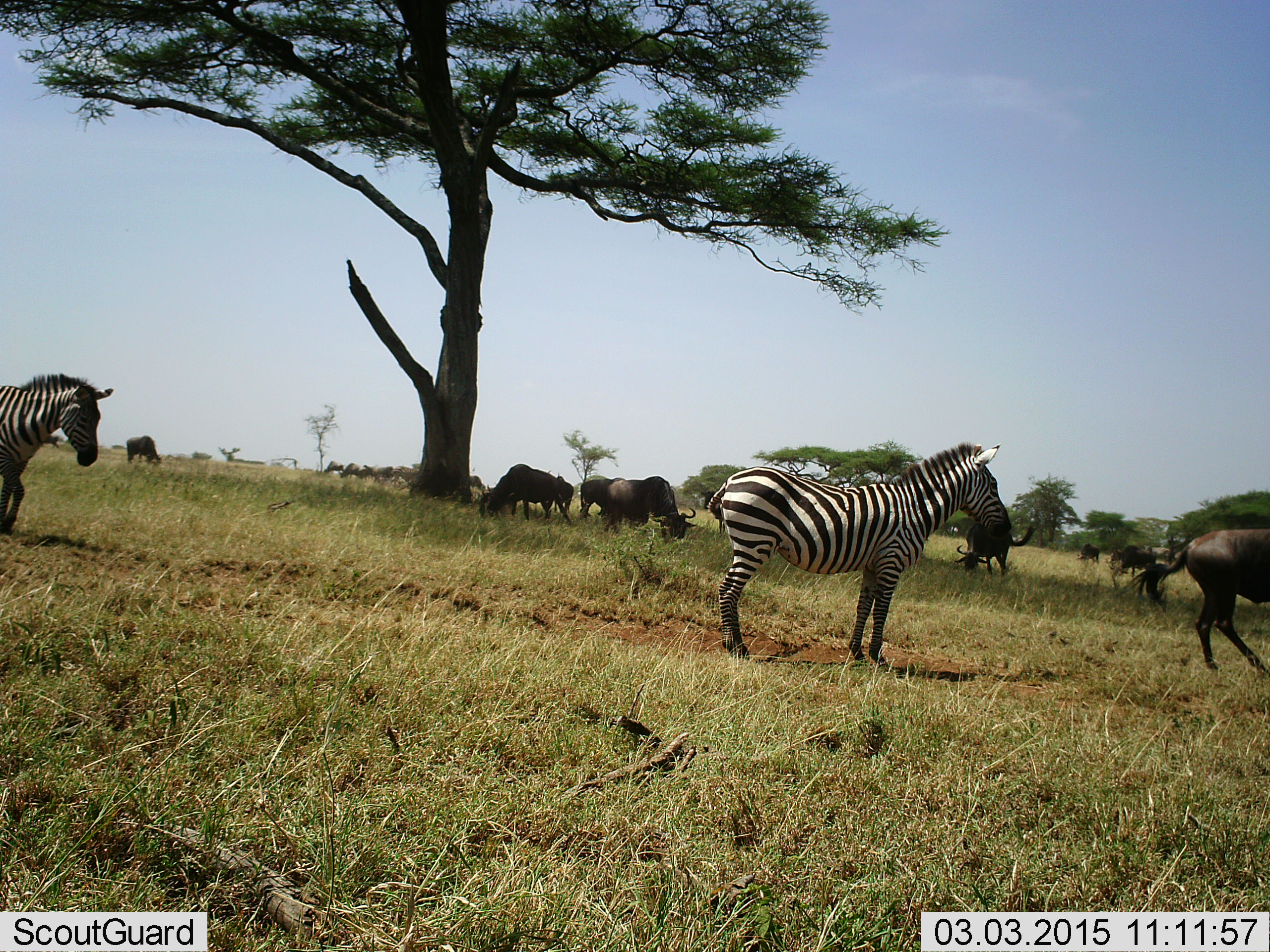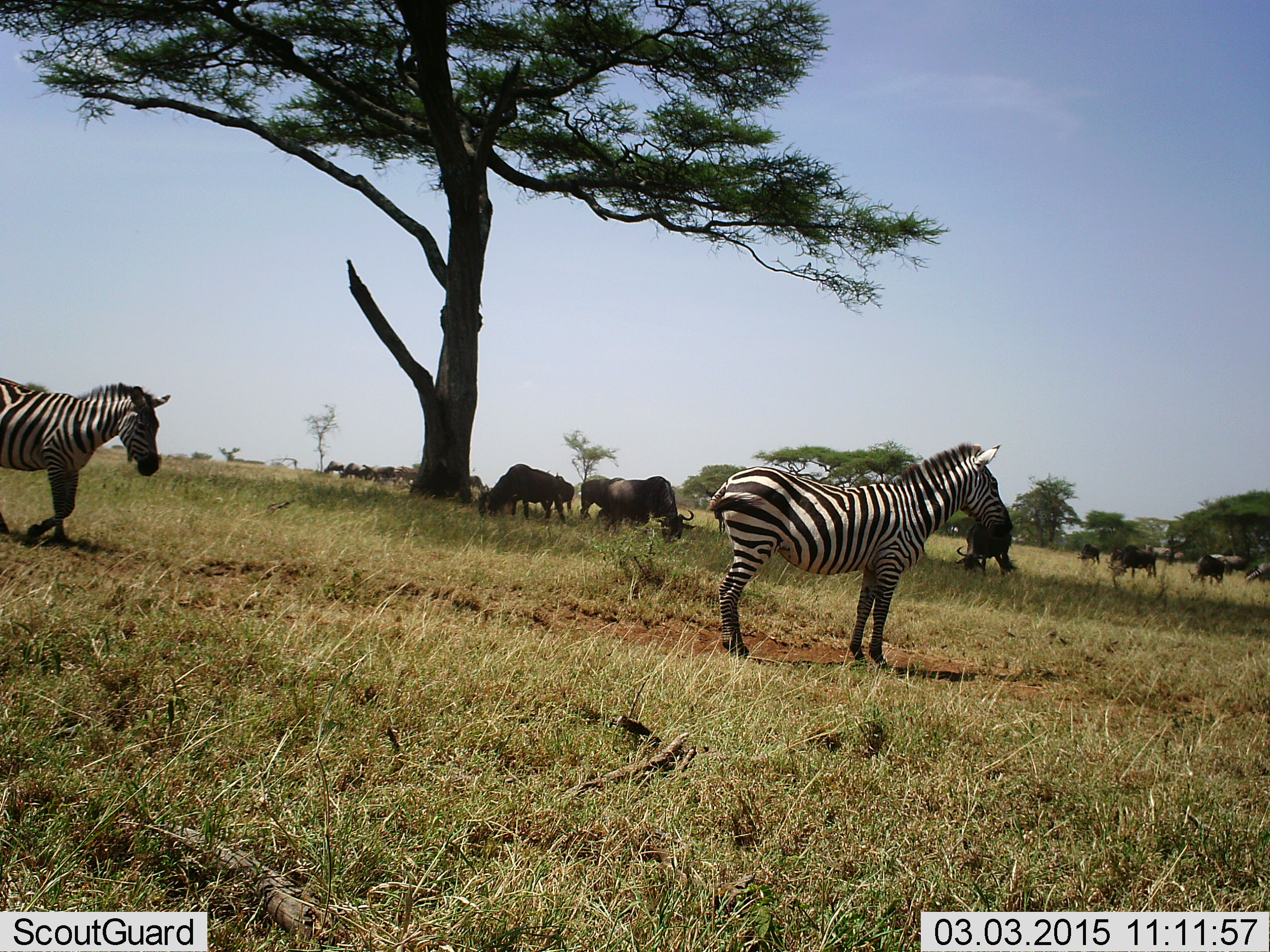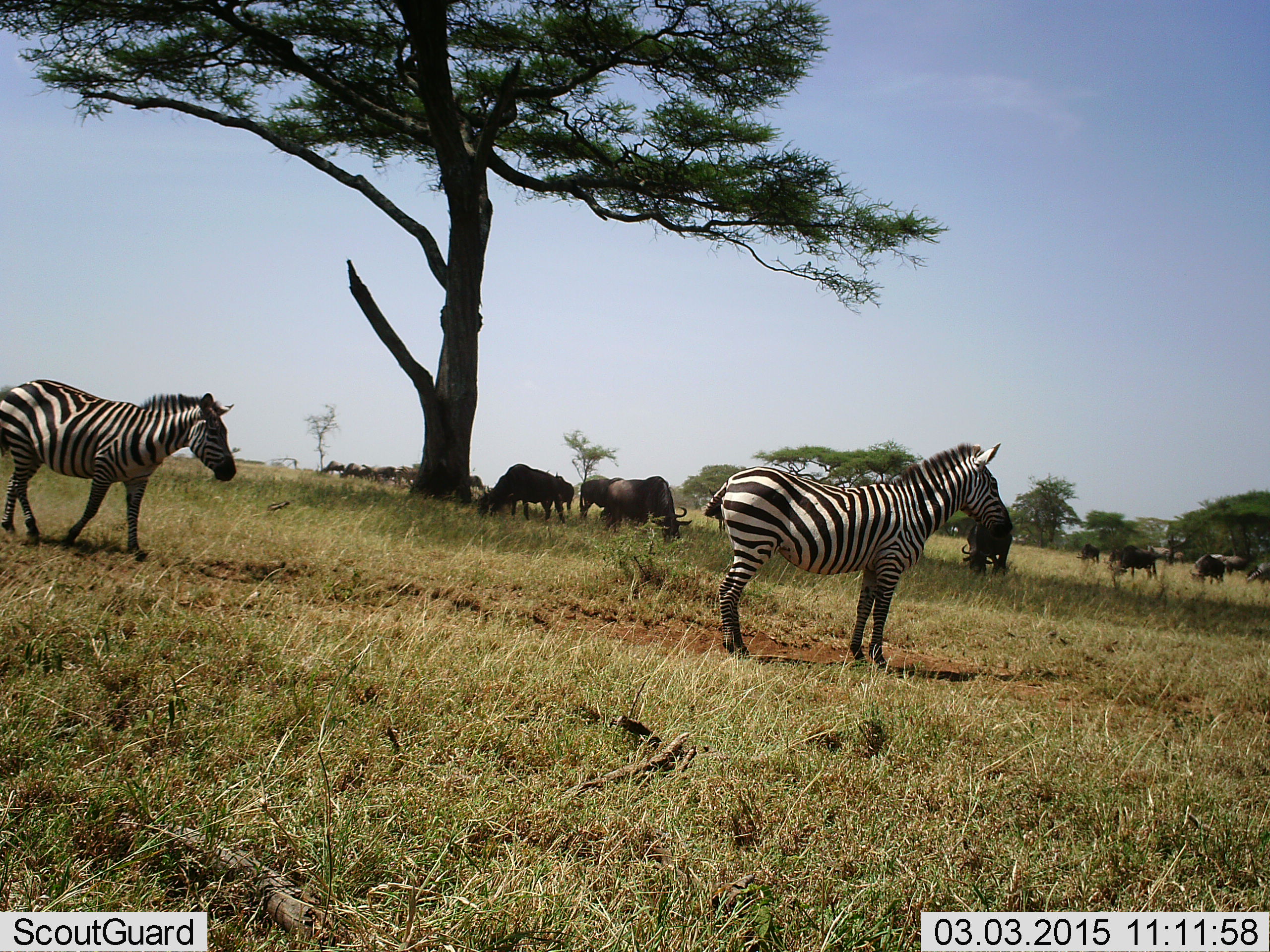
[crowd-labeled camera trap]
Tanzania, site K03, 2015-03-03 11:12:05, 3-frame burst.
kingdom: Animalia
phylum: Chordata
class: Mammalia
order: Artiodactyla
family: Bovidae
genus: Connochaetes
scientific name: Connochaetes taurinus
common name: blue wildebeest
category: wildebeest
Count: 11-50.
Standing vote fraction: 40%.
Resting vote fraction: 0%.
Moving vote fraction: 50%.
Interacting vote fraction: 0%.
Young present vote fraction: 0%.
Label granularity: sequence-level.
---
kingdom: Animalia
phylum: Chordata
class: Mammalia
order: Perissodactyla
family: Equidae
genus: Equus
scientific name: Equus quagga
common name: plains zebra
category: zebra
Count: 2.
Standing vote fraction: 80%.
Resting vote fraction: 0%.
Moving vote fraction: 90%.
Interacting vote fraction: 0%.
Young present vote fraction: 0%.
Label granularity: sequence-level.